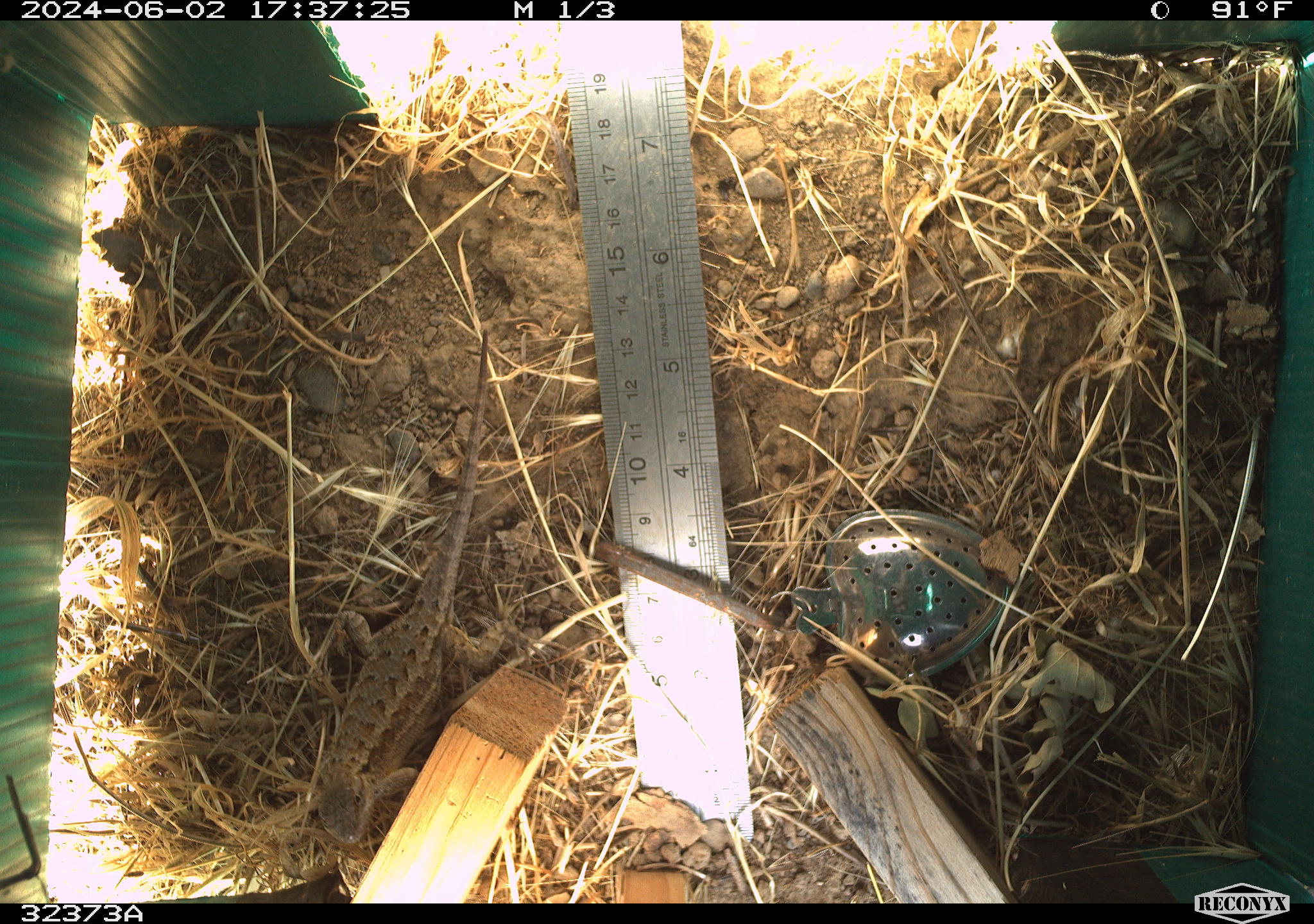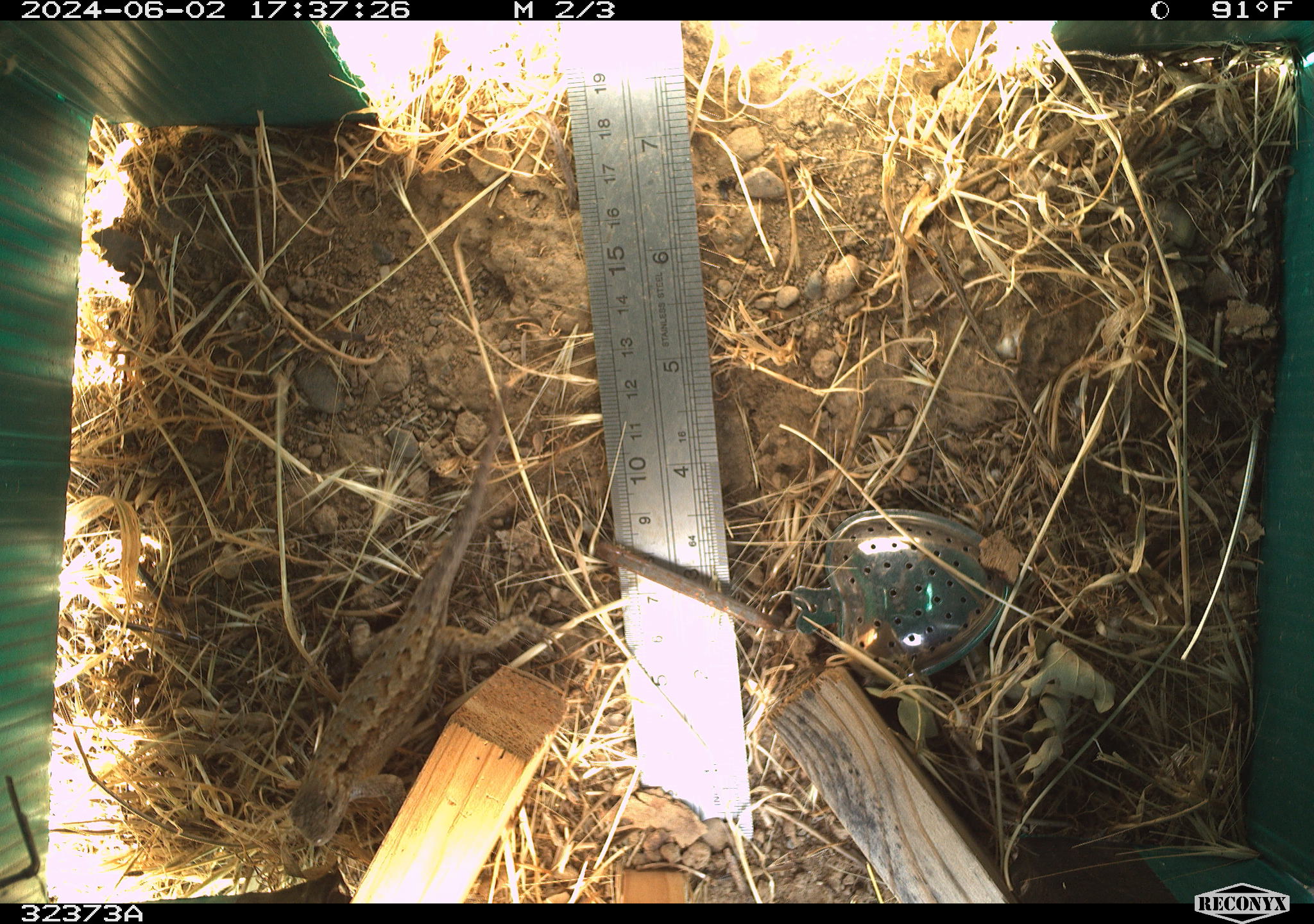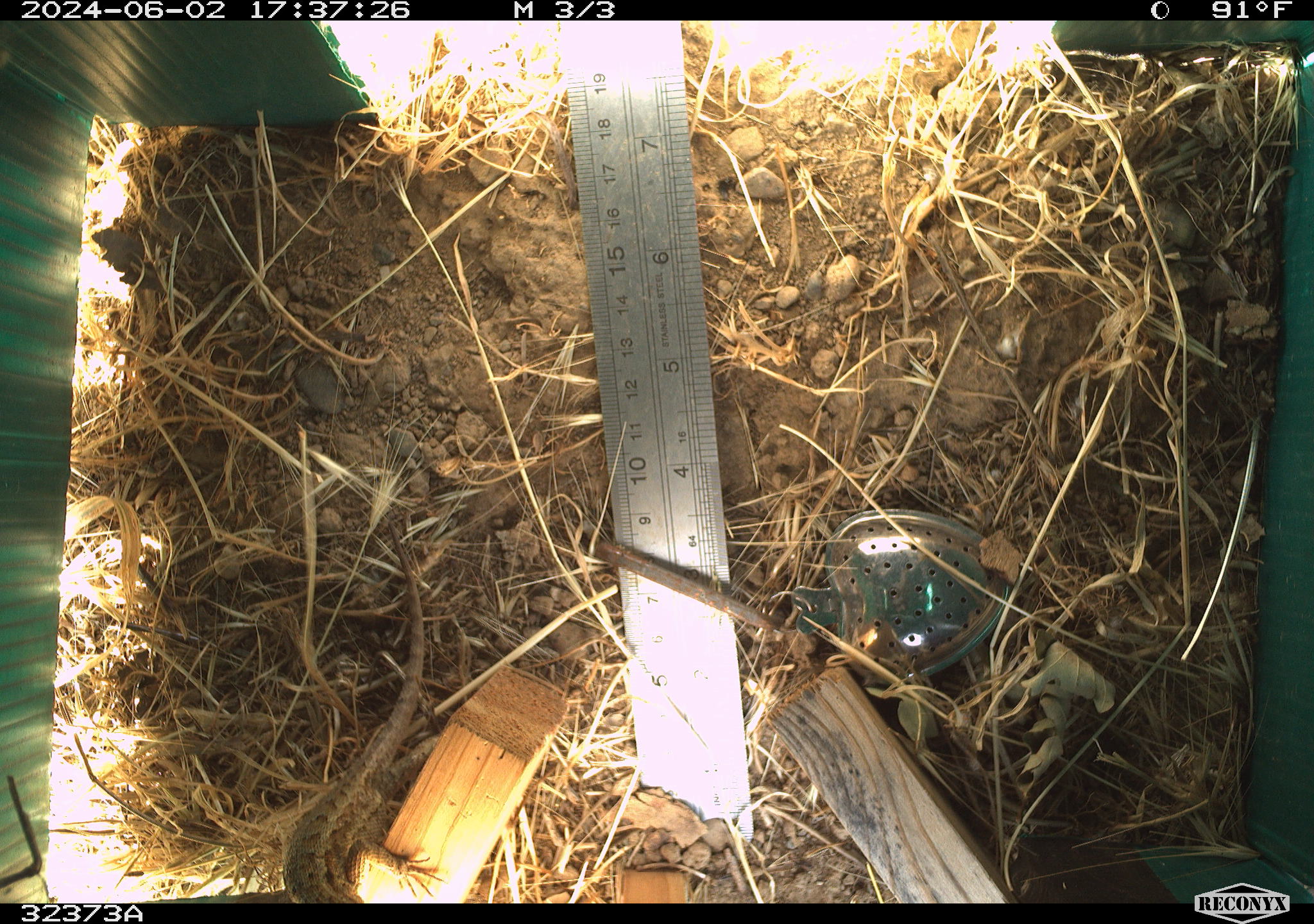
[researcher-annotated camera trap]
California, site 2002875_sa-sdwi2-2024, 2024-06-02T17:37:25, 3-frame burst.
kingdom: Animalia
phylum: Chordata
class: Reptilia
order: Squamata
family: Phrynosomatidae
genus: Sceloporus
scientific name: Sceloporus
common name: spiny lizards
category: sceloporus species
Sceloporus species (spiny lizards) (Sceloporus).